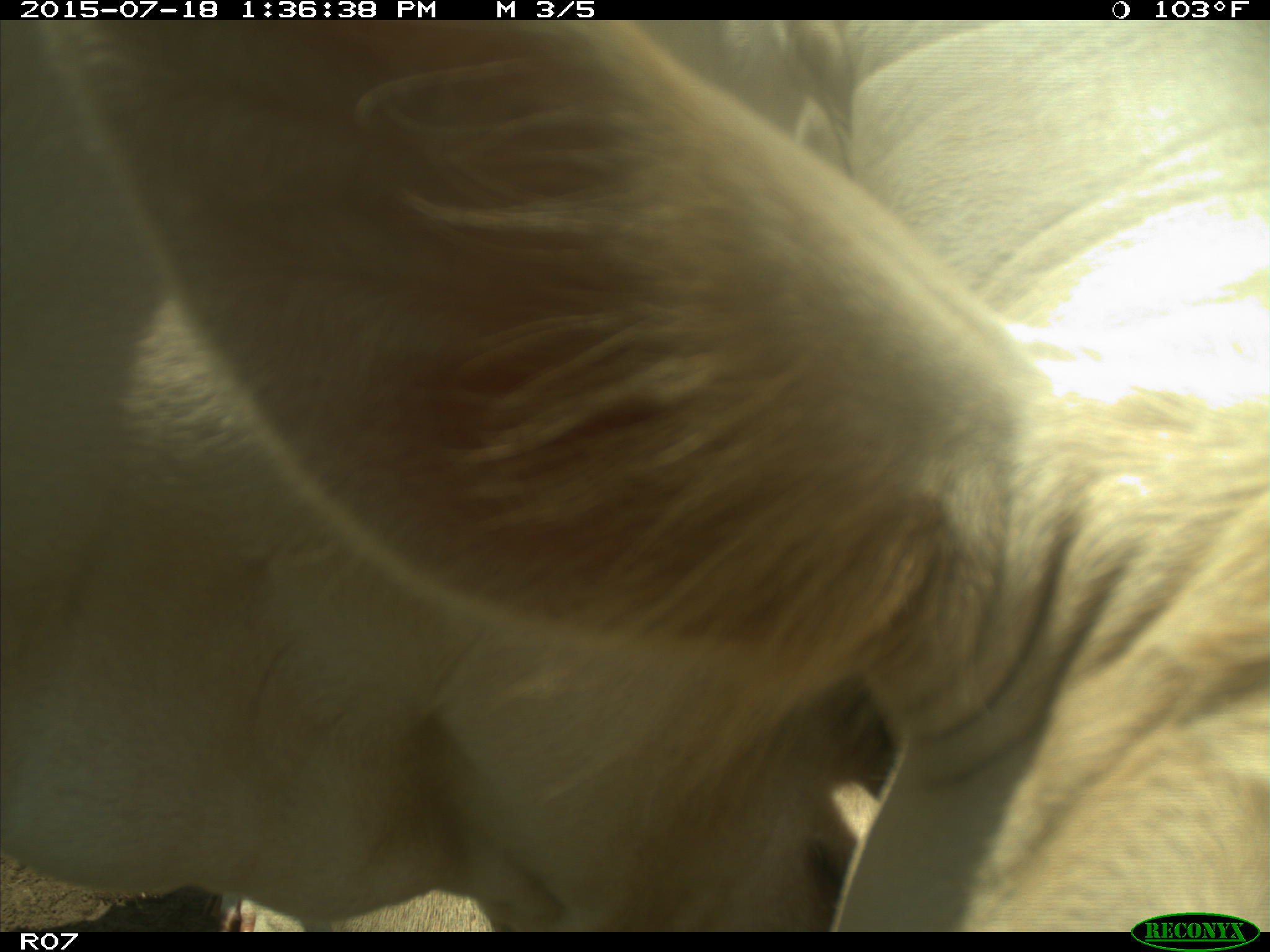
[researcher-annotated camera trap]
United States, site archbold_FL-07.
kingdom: Animalia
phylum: Chordata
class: Mammalia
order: Artiodactyla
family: Bovidae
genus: Bos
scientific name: Bos taurus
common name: domestic cow